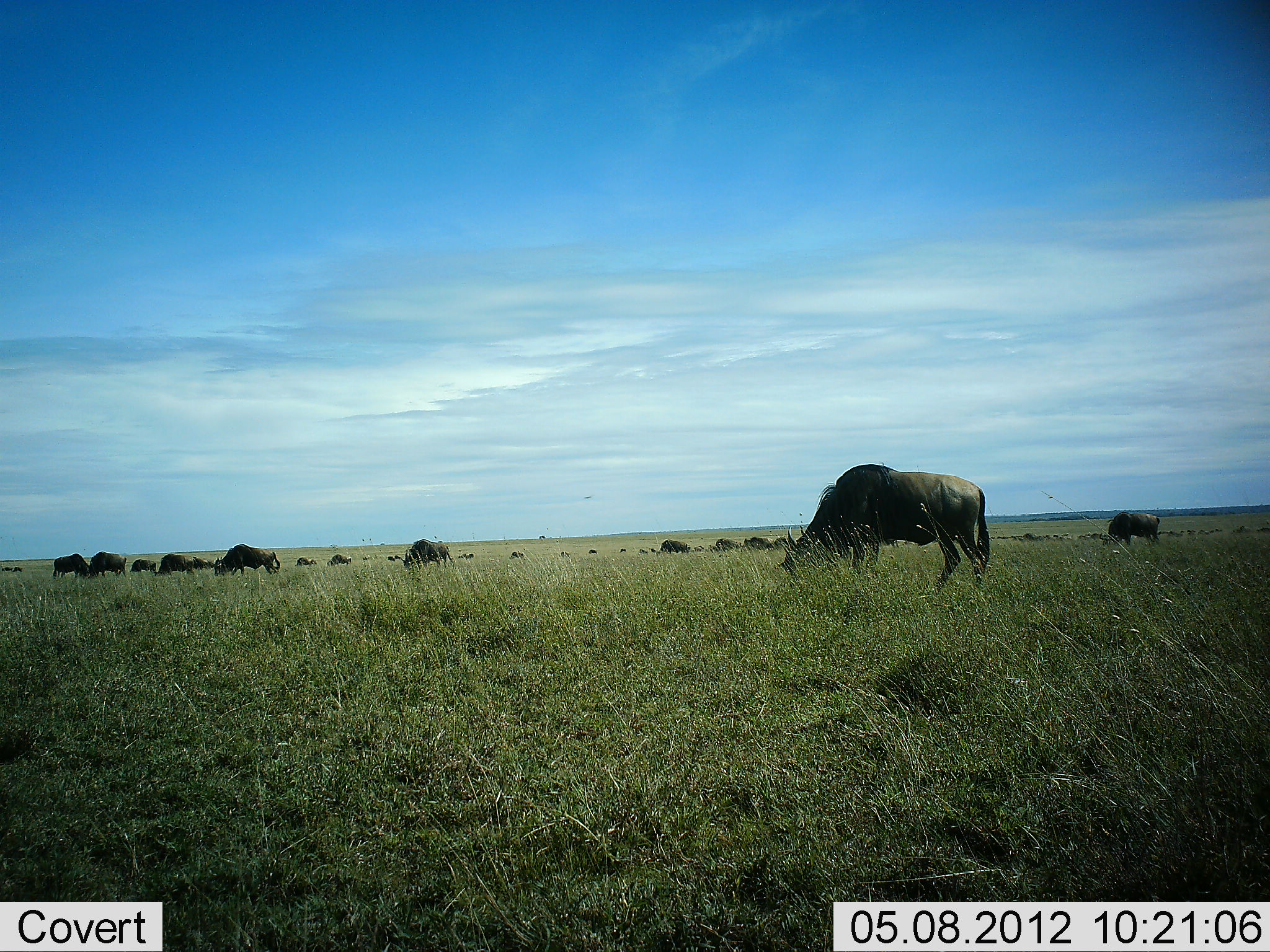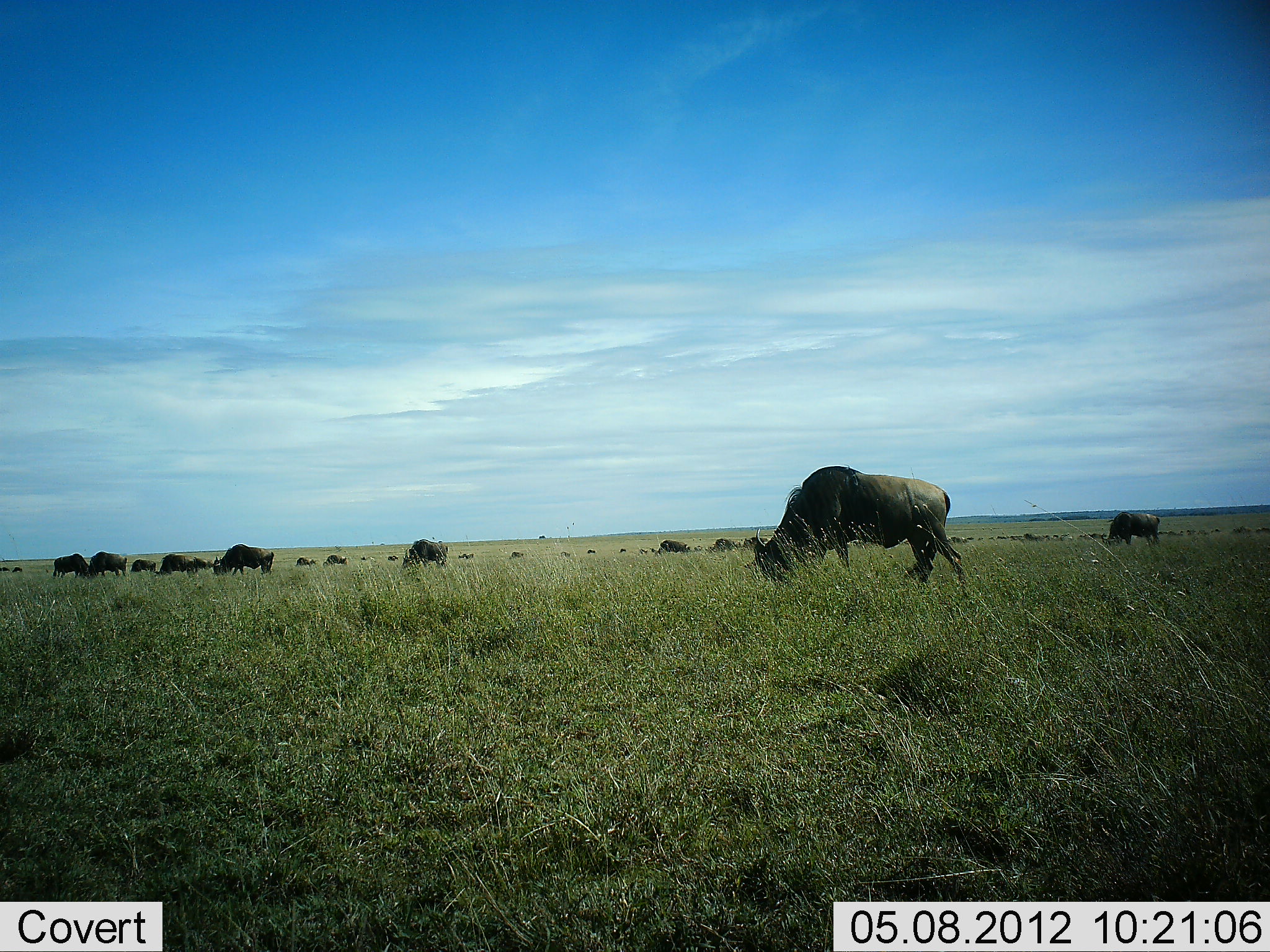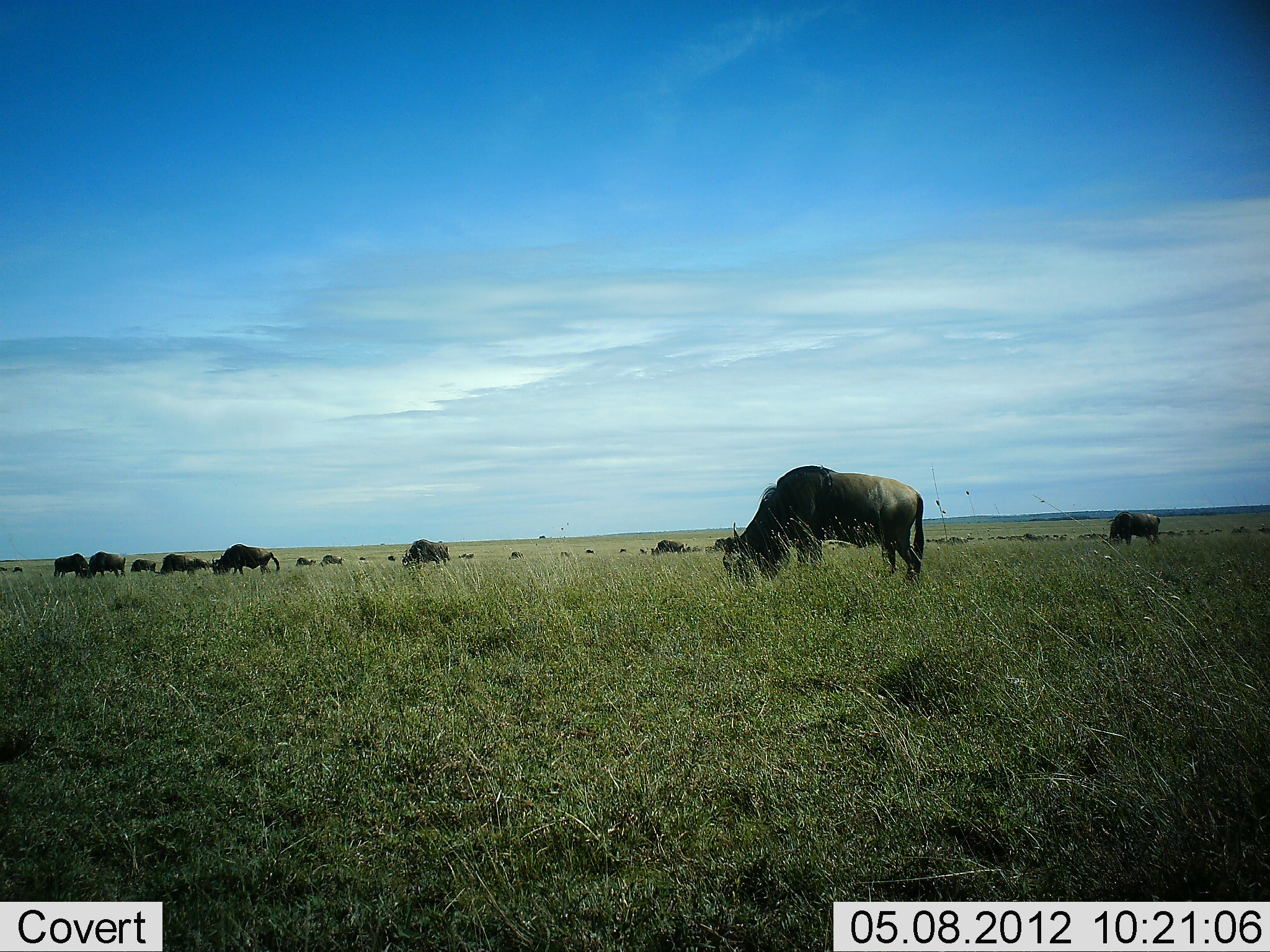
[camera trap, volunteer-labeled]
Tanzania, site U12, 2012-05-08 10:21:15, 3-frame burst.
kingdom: Animalia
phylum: Chordata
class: Mammalia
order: Artiodactyla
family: Bovidae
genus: Connochaetes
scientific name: Connochaetes taurinus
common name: blue wildebeest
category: wildebeest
Wildebeest (blue wildebeest) (Connochaetes taurinus), count 11-50. Behavior (volunteer vote fractions): standing 50%, resting 0%, moving 50%, interacting 0%. Young present (vote fraction): 0%. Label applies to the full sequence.